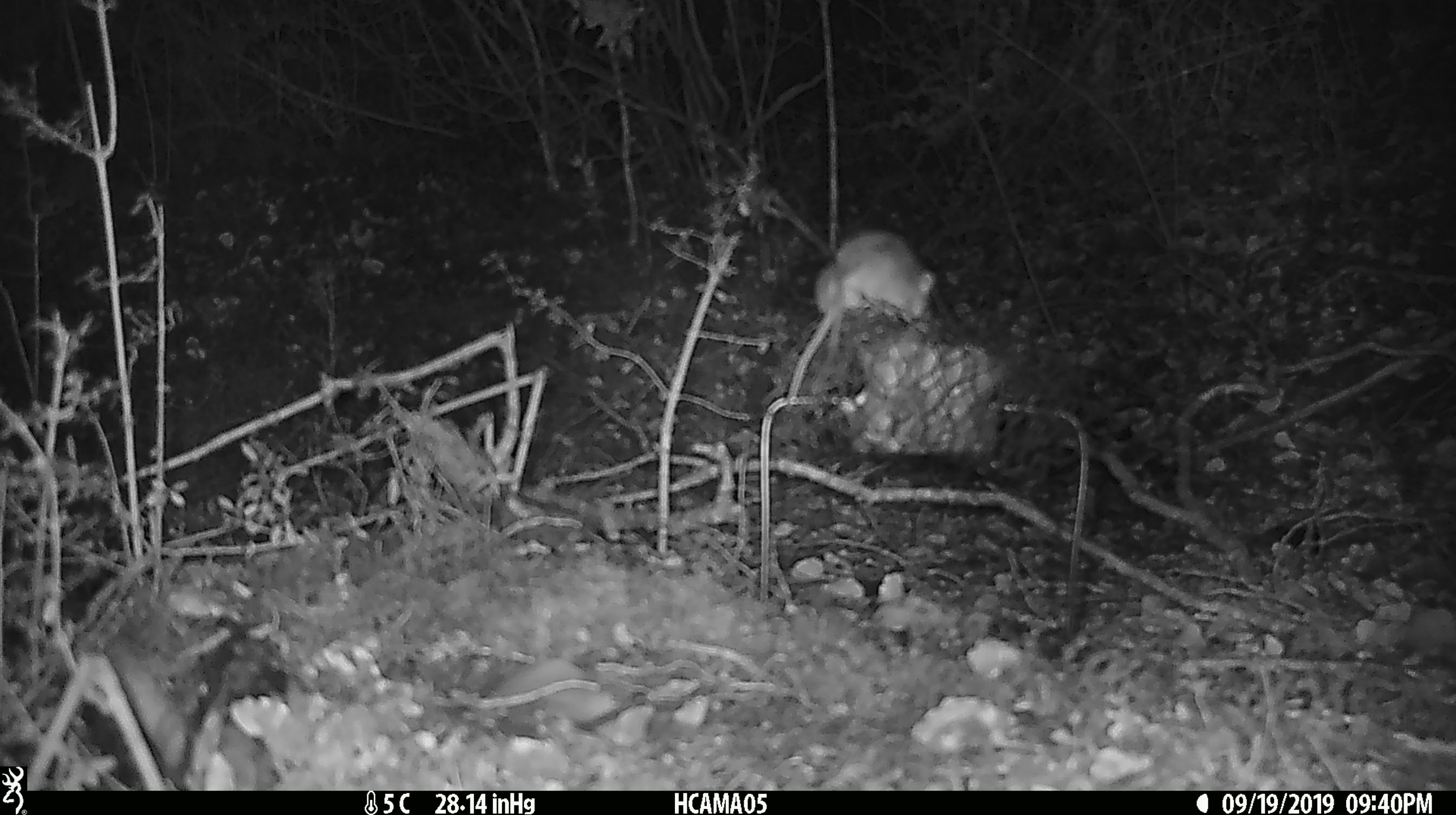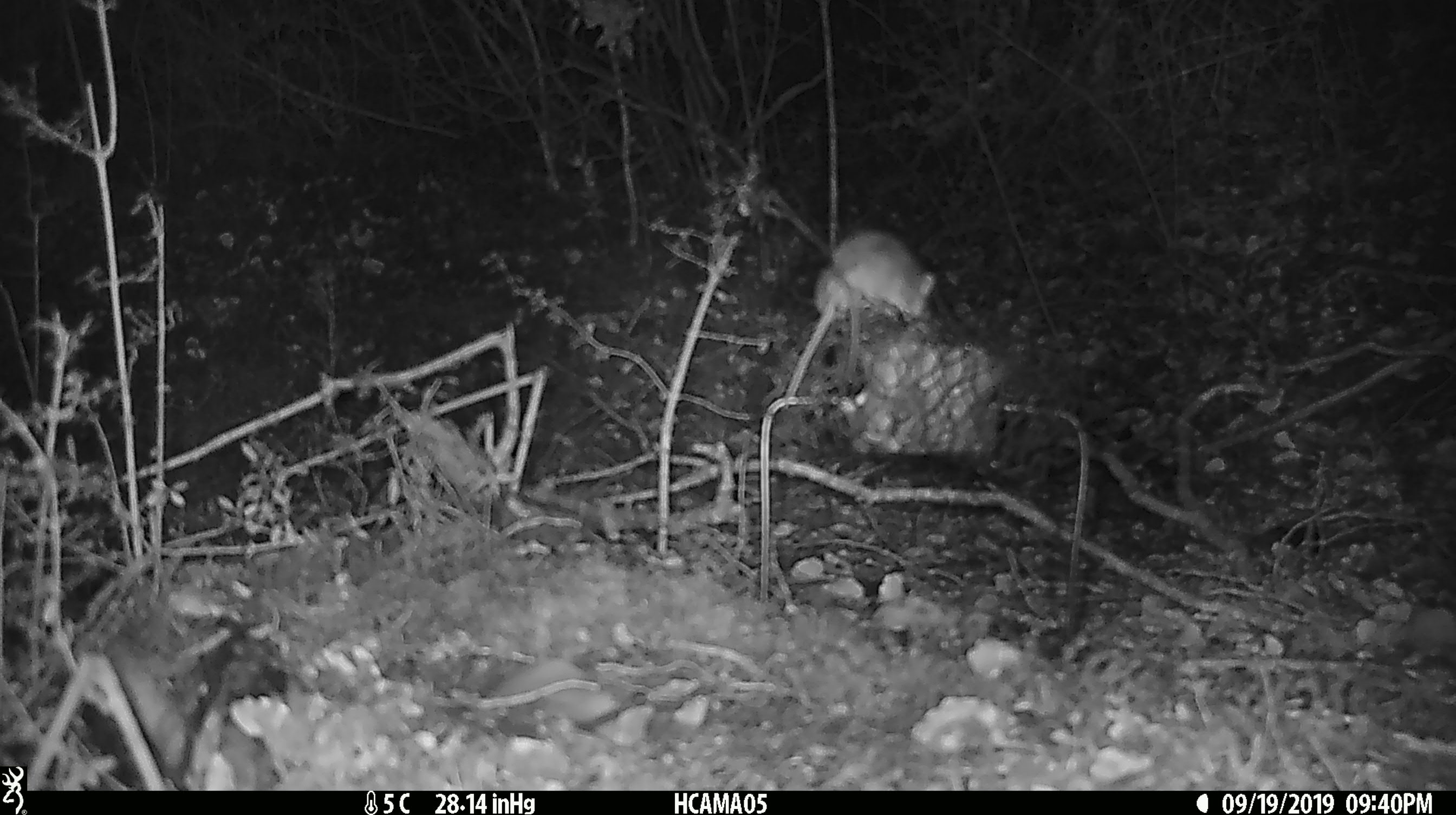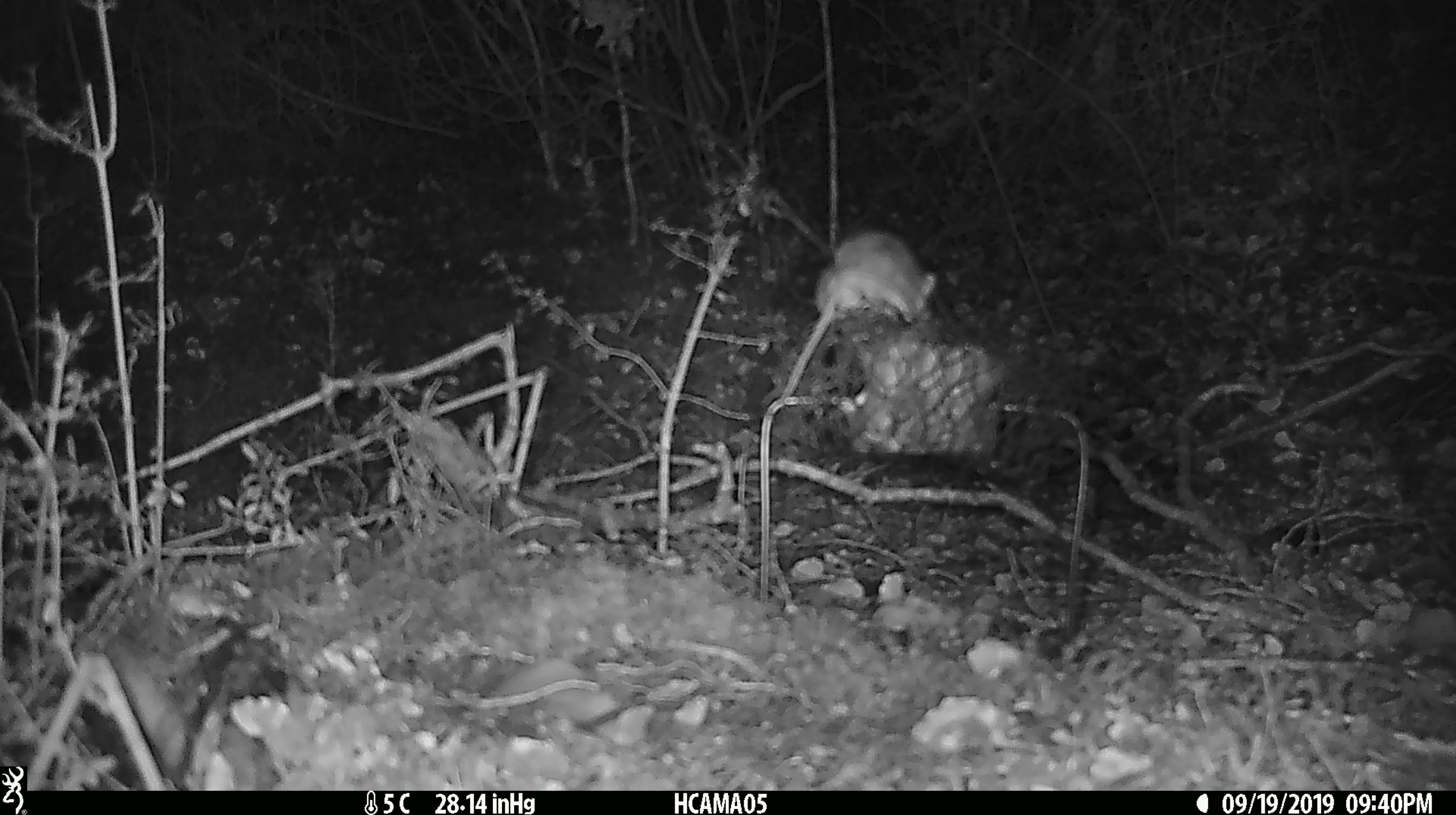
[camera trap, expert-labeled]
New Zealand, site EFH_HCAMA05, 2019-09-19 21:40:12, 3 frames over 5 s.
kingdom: Animalia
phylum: Chordata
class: Mammalia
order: Rodentia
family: Muridae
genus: Mus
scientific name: Mus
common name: mouse